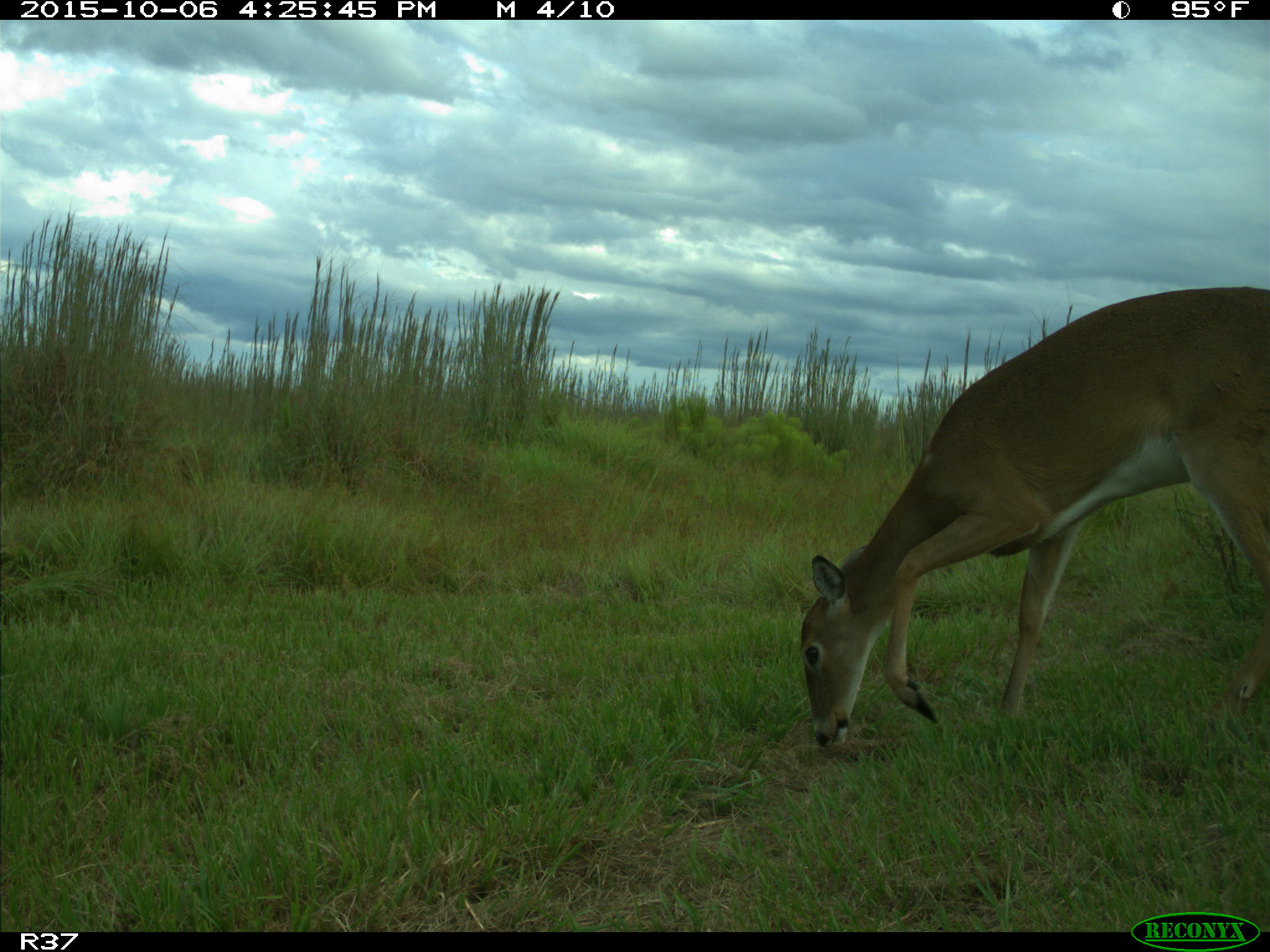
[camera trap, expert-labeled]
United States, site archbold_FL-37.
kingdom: Animalia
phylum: Chordata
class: Mammalia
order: Artiodactyla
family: Cervidae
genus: Odocoileus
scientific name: Odocoileus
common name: deer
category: unidentified deer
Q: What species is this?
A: Unidentified deer (deer) (Odocoileus).